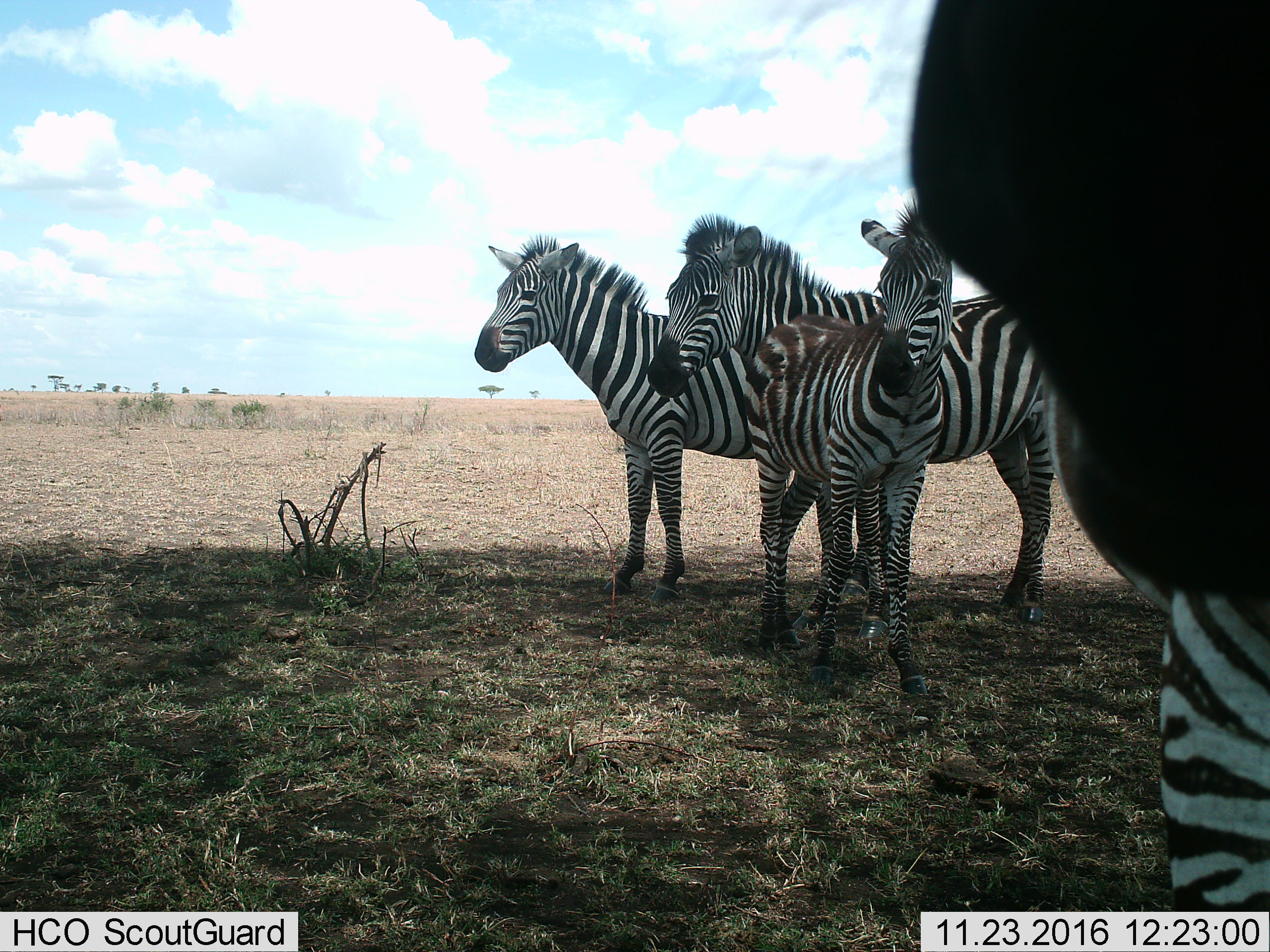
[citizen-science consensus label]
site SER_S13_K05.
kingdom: Animalia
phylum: Chordata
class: Mammalia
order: Perissodactyla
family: Equidae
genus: Equus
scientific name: Equus quagga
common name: plains zebra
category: zebraplains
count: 4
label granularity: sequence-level